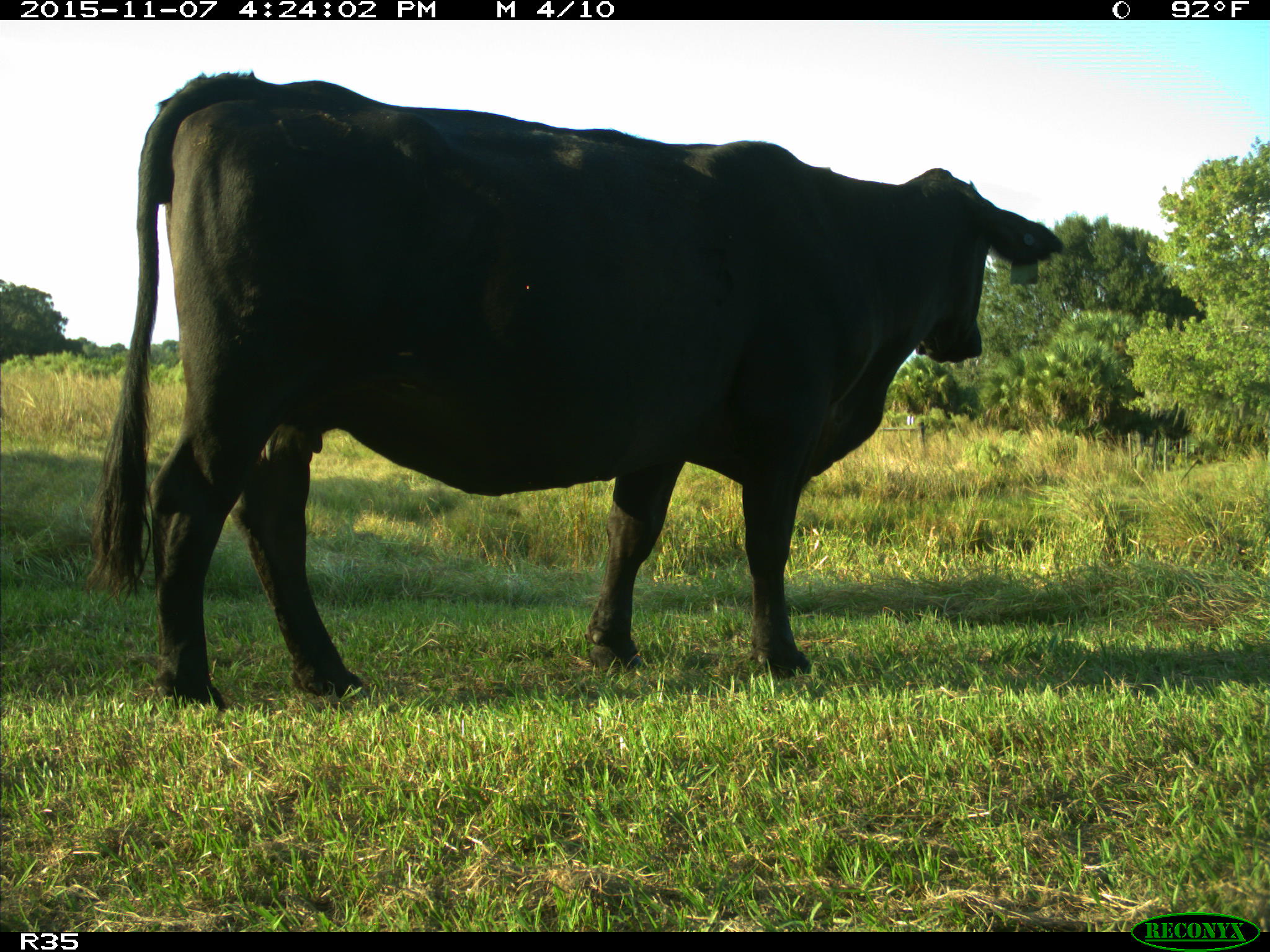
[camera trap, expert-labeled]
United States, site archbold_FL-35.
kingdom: Animalia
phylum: Chordata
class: Mammalia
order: Artiodactyla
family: Bovidae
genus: Bos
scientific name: Bos taurus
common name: domestic cow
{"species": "Bos taurus (domestic cow)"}